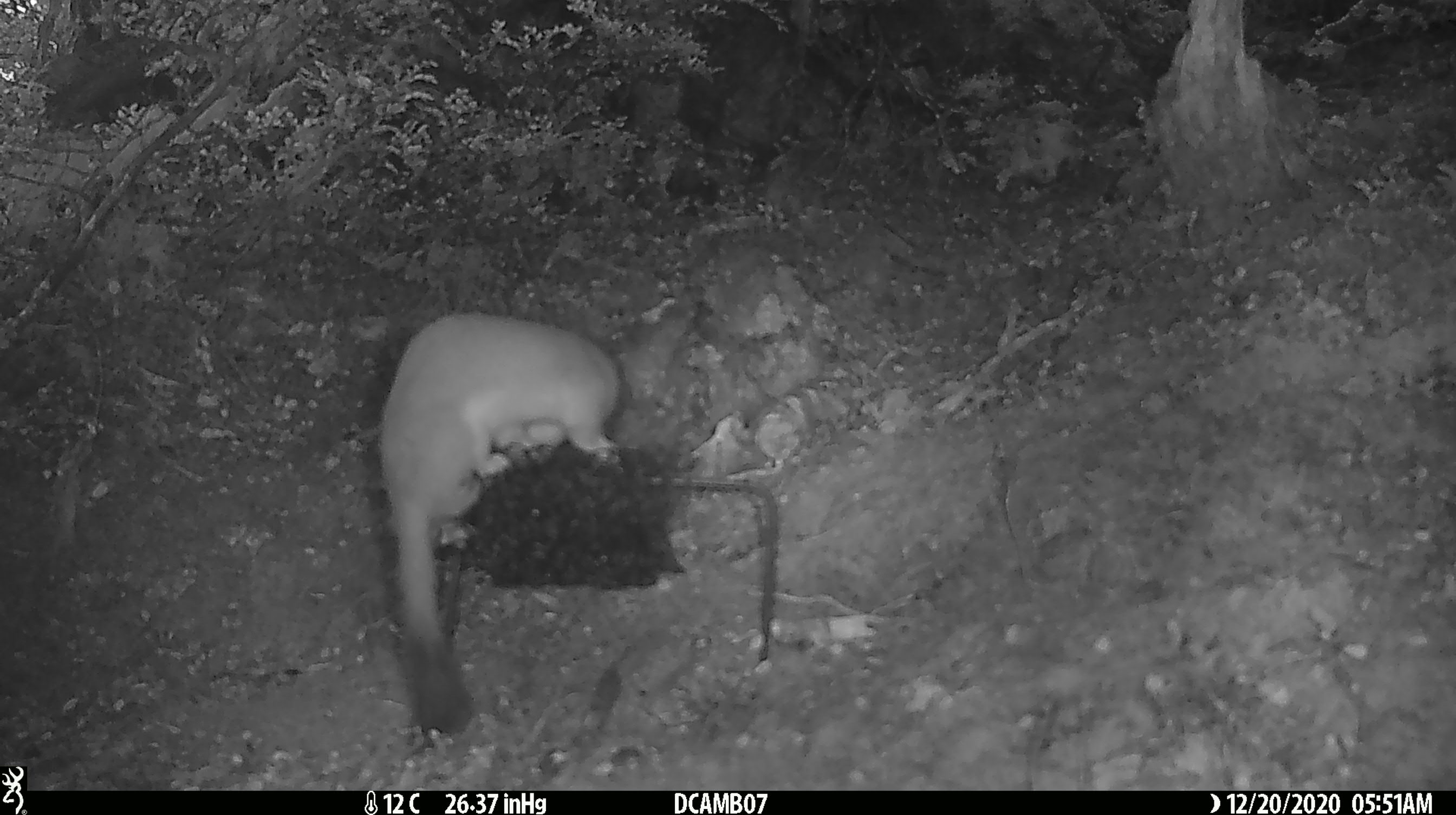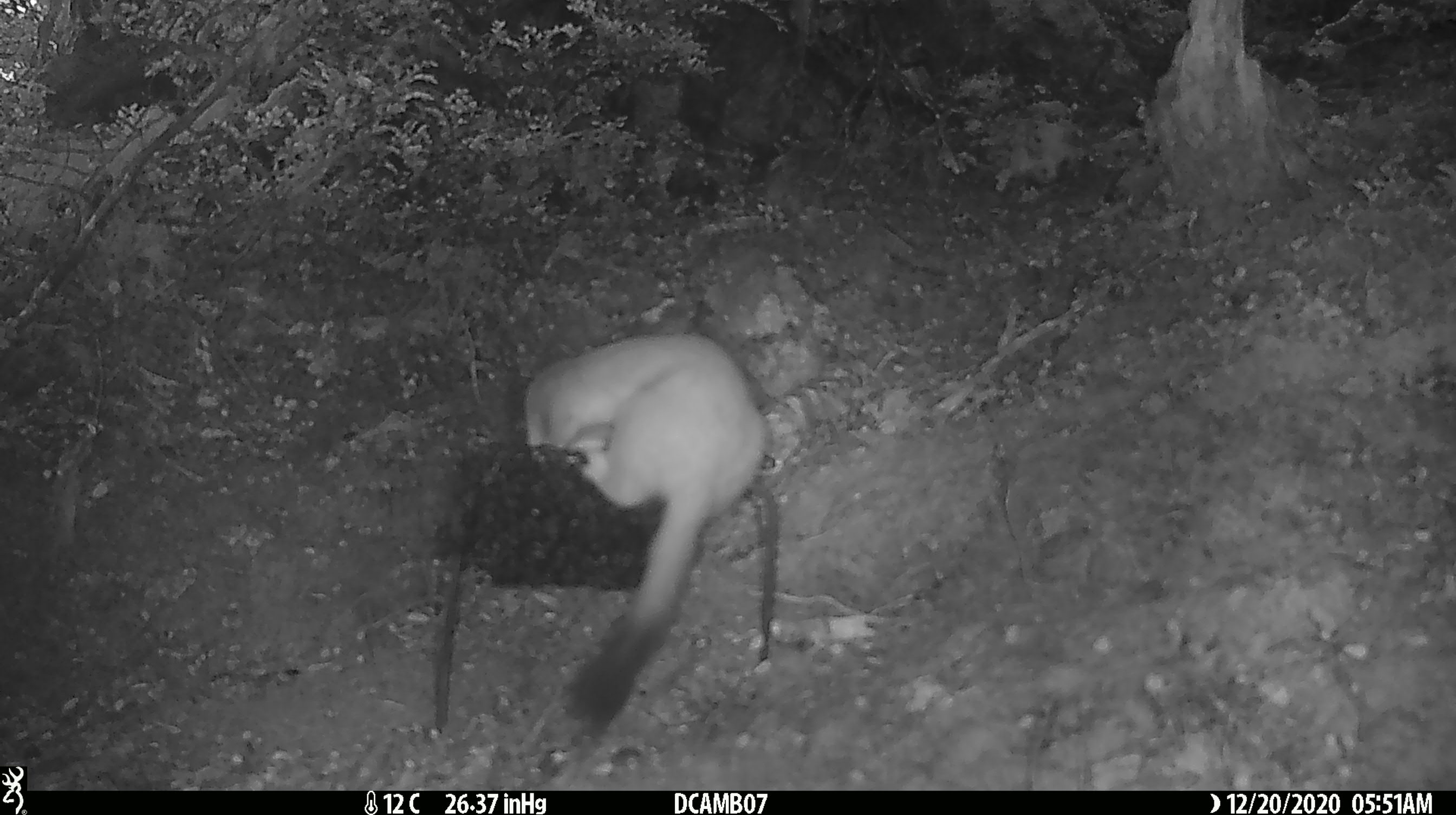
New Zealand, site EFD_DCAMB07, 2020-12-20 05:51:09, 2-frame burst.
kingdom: Animalia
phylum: Chordata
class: Mammalia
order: Carnivora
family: Mustelidae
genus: Mustela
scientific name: Mustela erminea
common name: stoat